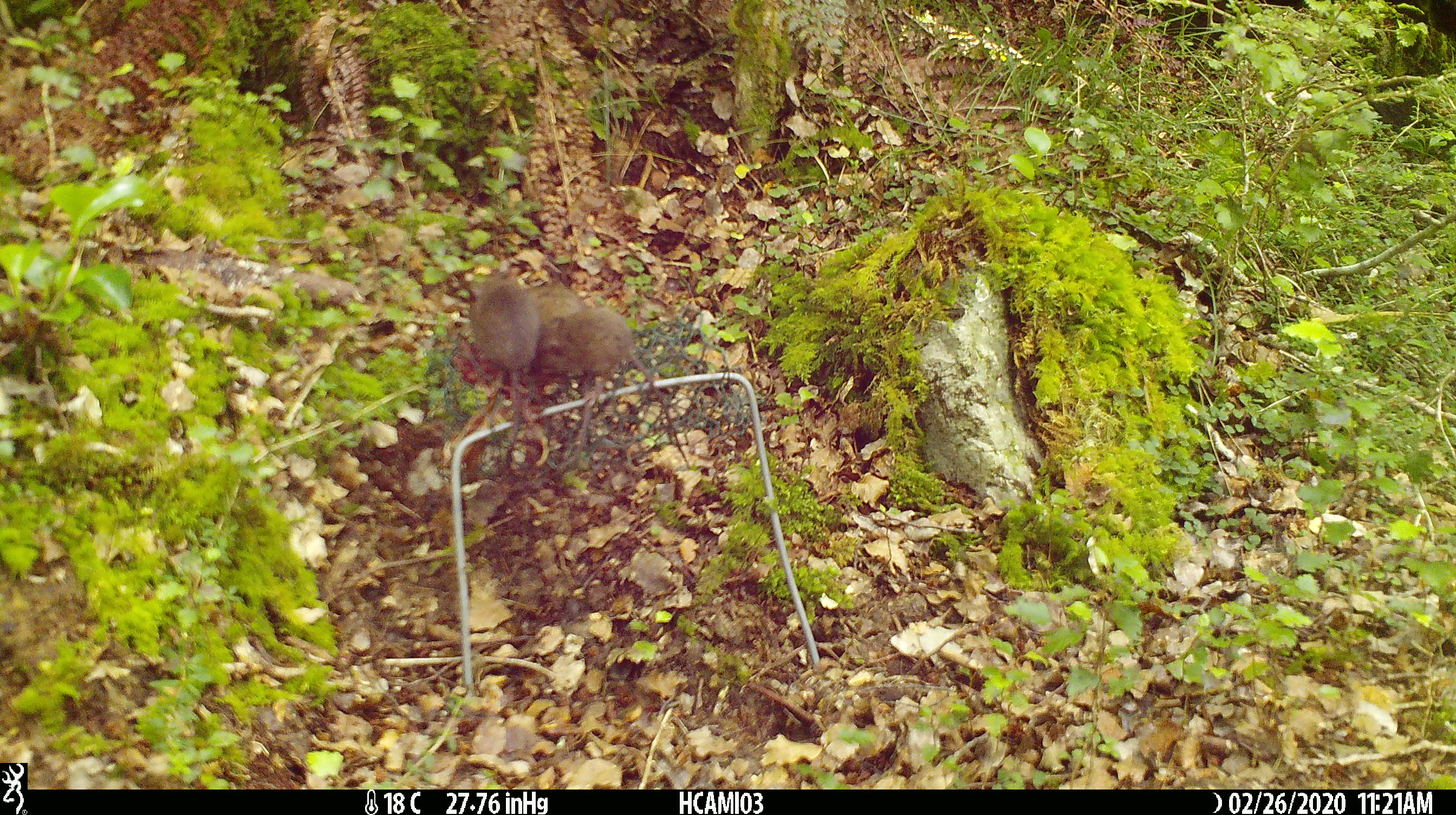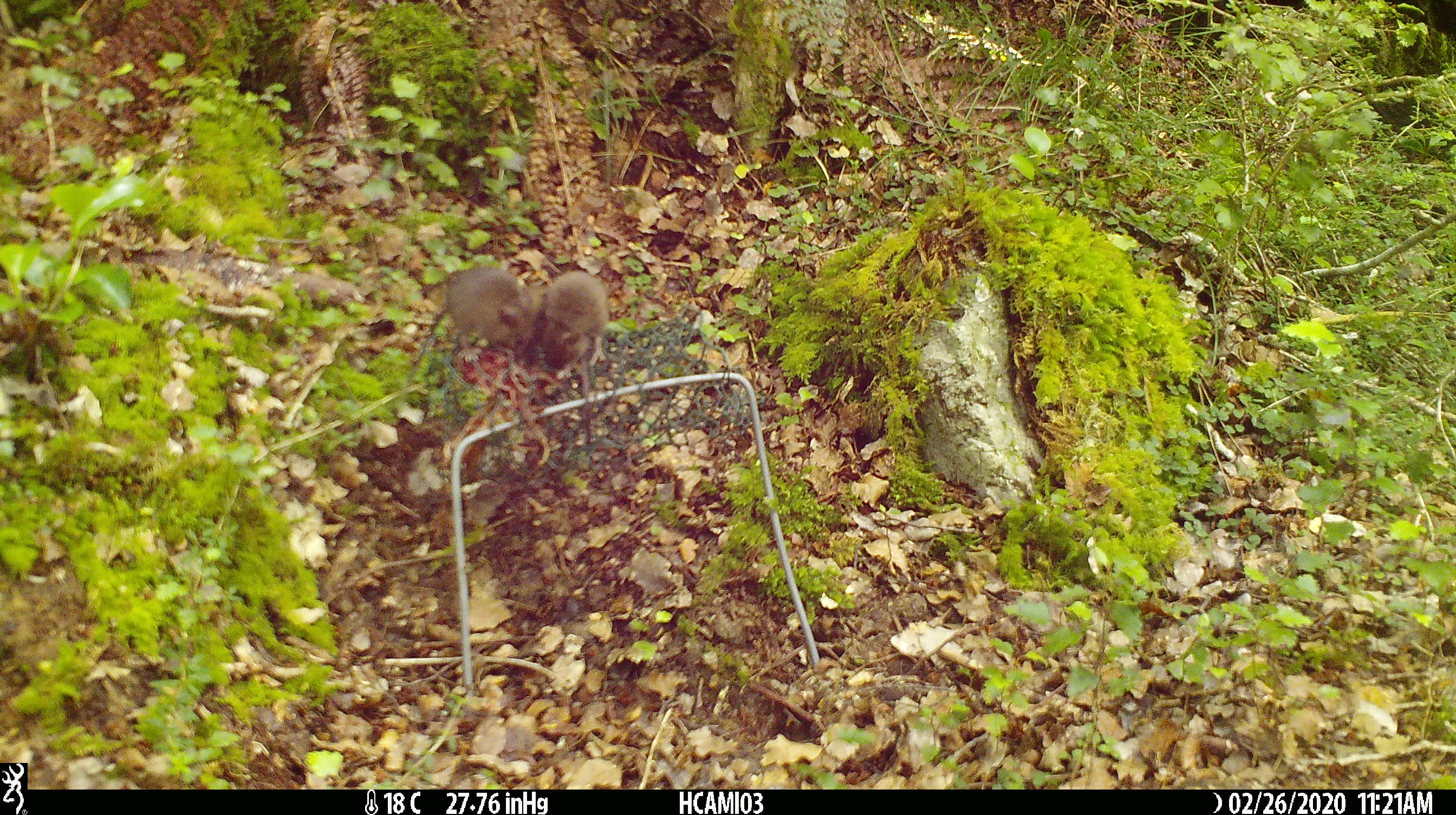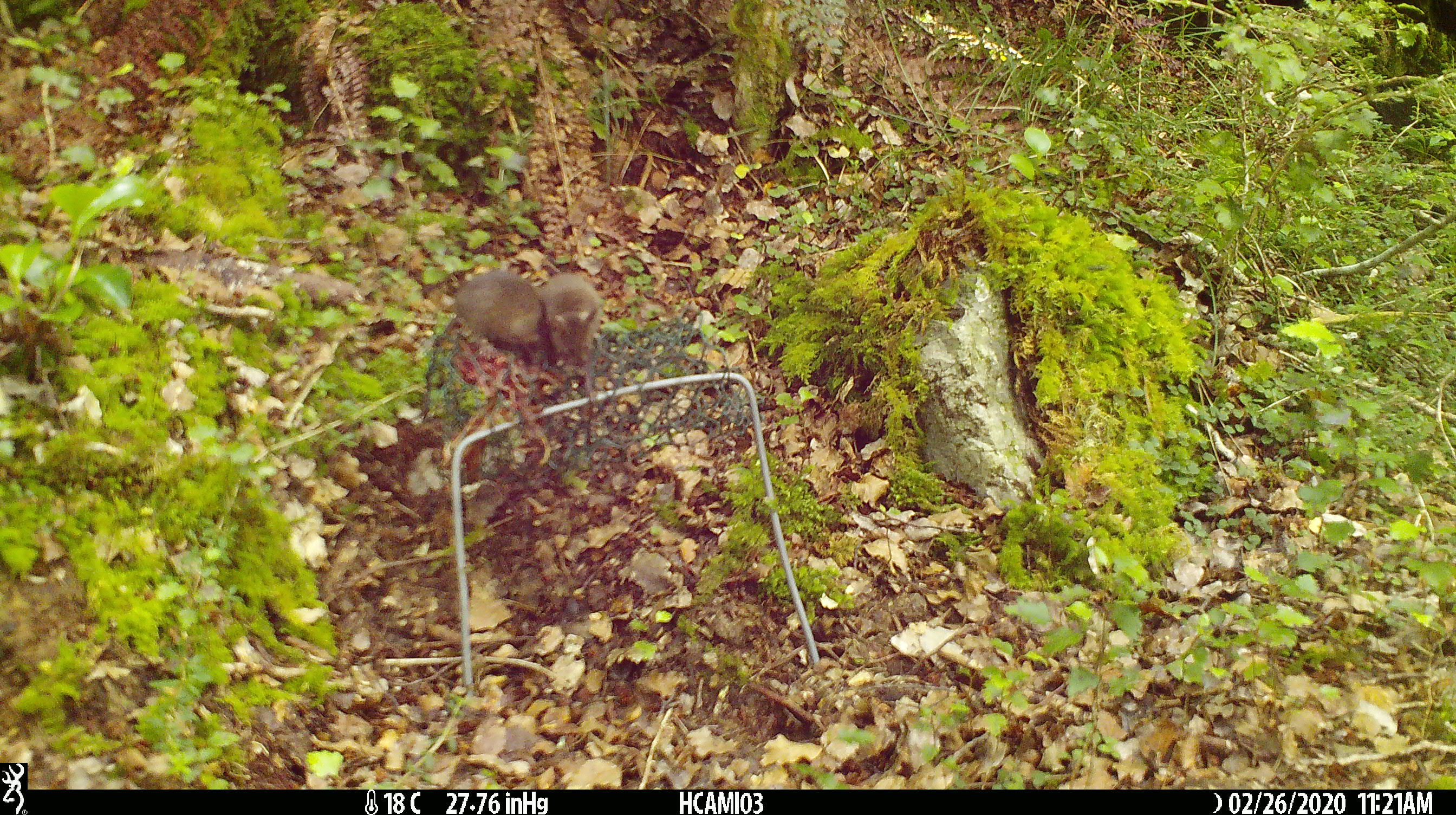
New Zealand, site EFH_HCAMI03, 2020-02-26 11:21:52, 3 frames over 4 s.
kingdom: Animalia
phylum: Chordata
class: Mammalia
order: Rodentia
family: Muridae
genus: Mus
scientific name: Mus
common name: mouse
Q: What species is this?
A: Mouse (Mus).